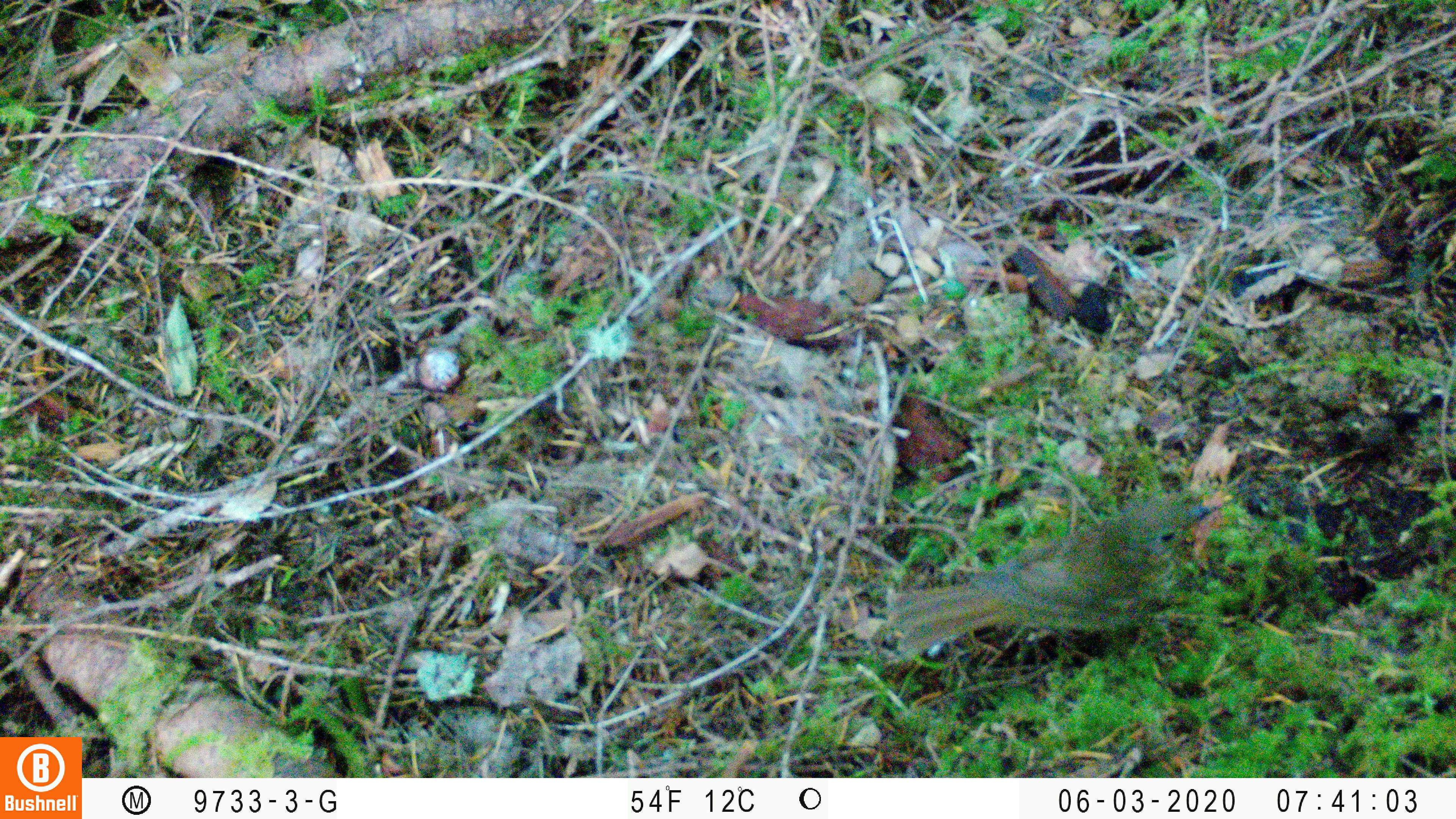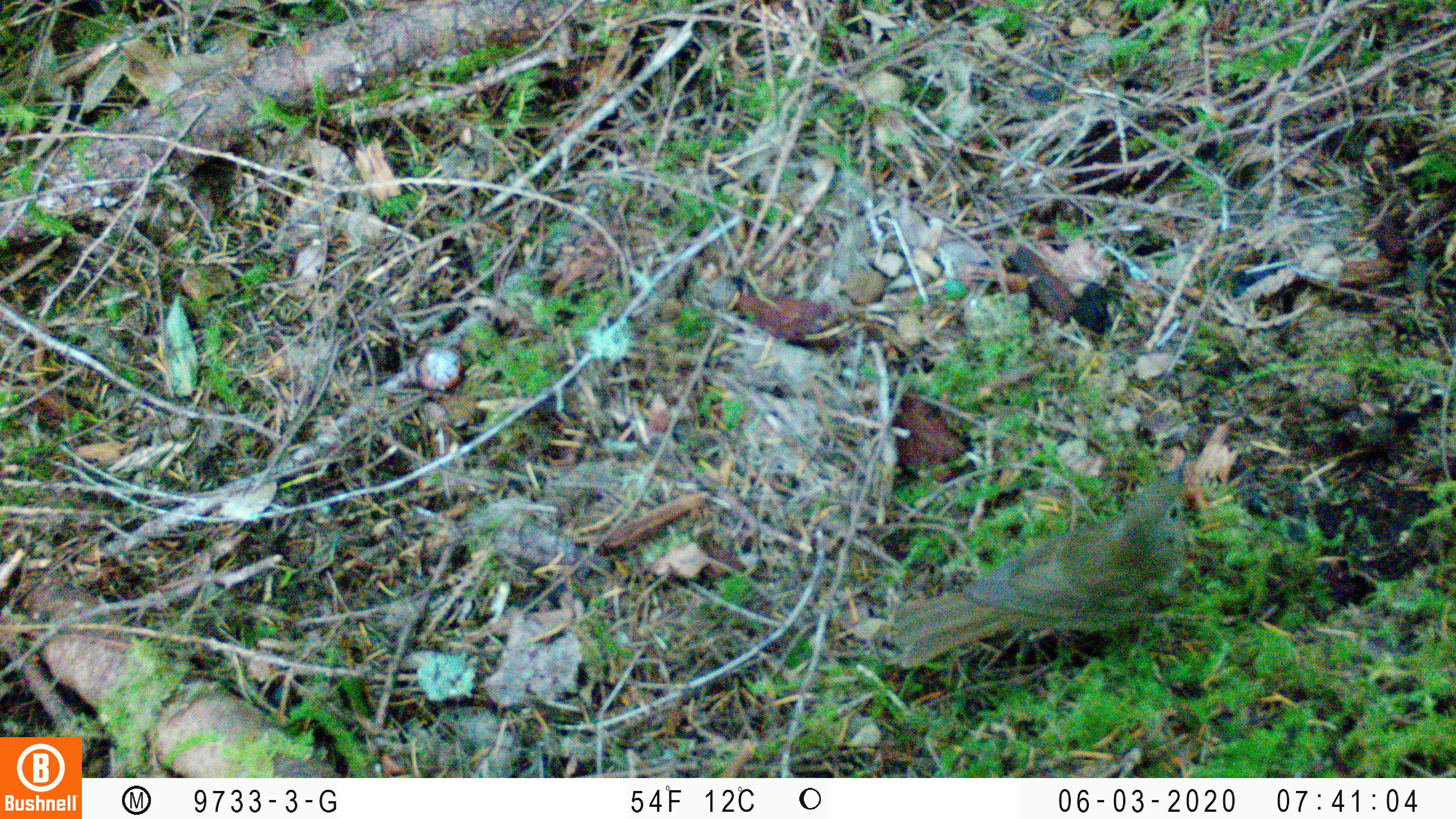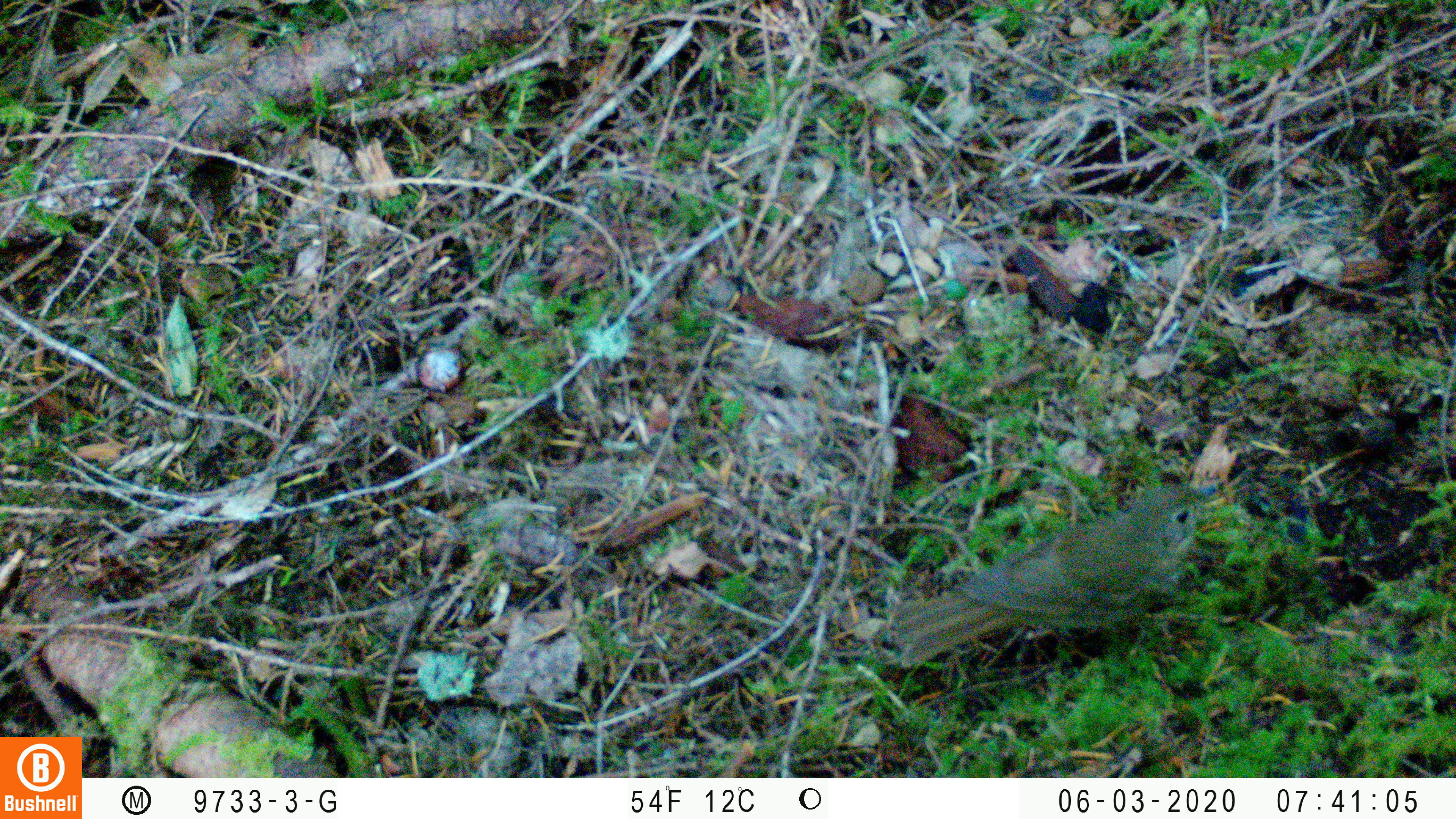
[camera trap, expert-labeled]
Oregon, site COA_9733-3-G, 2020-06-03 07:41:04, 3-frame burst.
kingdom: Animalia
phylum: Chordata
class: Aves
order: Passeriformes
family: Turdidae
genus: Catharus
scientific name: Catharus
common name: brown thrushes and nightingale-thrushes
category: catharus species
Catharus species (brown thrushes and nightingale-thrushes) (Catharus).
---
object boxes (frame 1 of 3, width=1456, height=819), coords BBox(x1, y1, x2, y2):
catharus species: BBox(889, 489, 1224, 680)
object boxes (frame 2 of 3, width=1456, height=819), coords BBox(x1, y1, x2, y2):
catharus species: BBox(886, 452, 1193, 671)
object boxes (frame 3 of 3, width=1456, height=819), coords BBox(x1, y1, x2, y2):
catharus species: BBox(886, 472, 1224, 677)